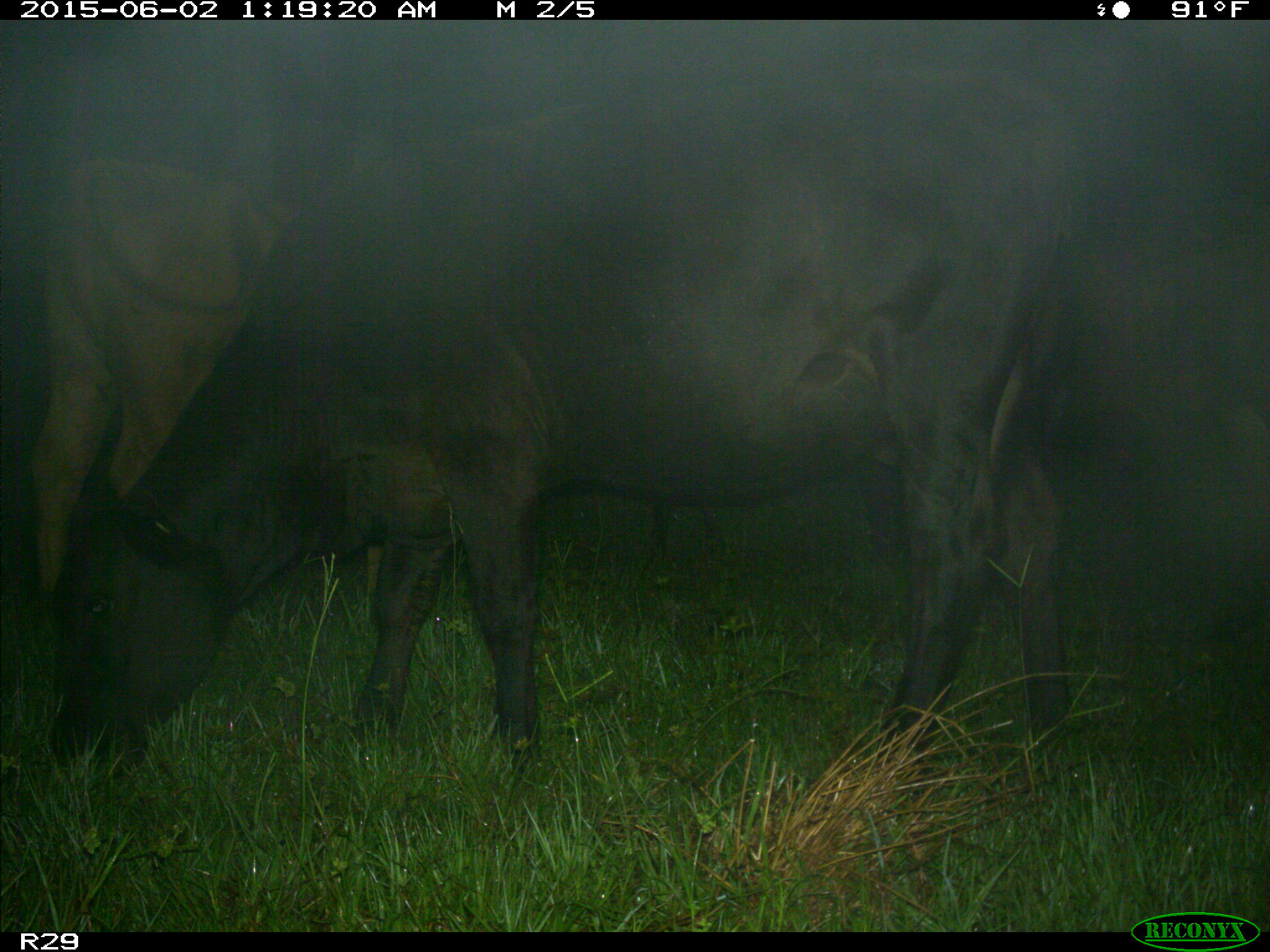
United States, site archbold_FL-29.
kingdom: Animalia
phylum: Chordata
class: Mammalia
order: Artiodactyla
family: Bovidae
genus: Bos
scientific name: Bos taurus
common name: domestic cow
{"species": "Bos taurus (domestic cow)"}